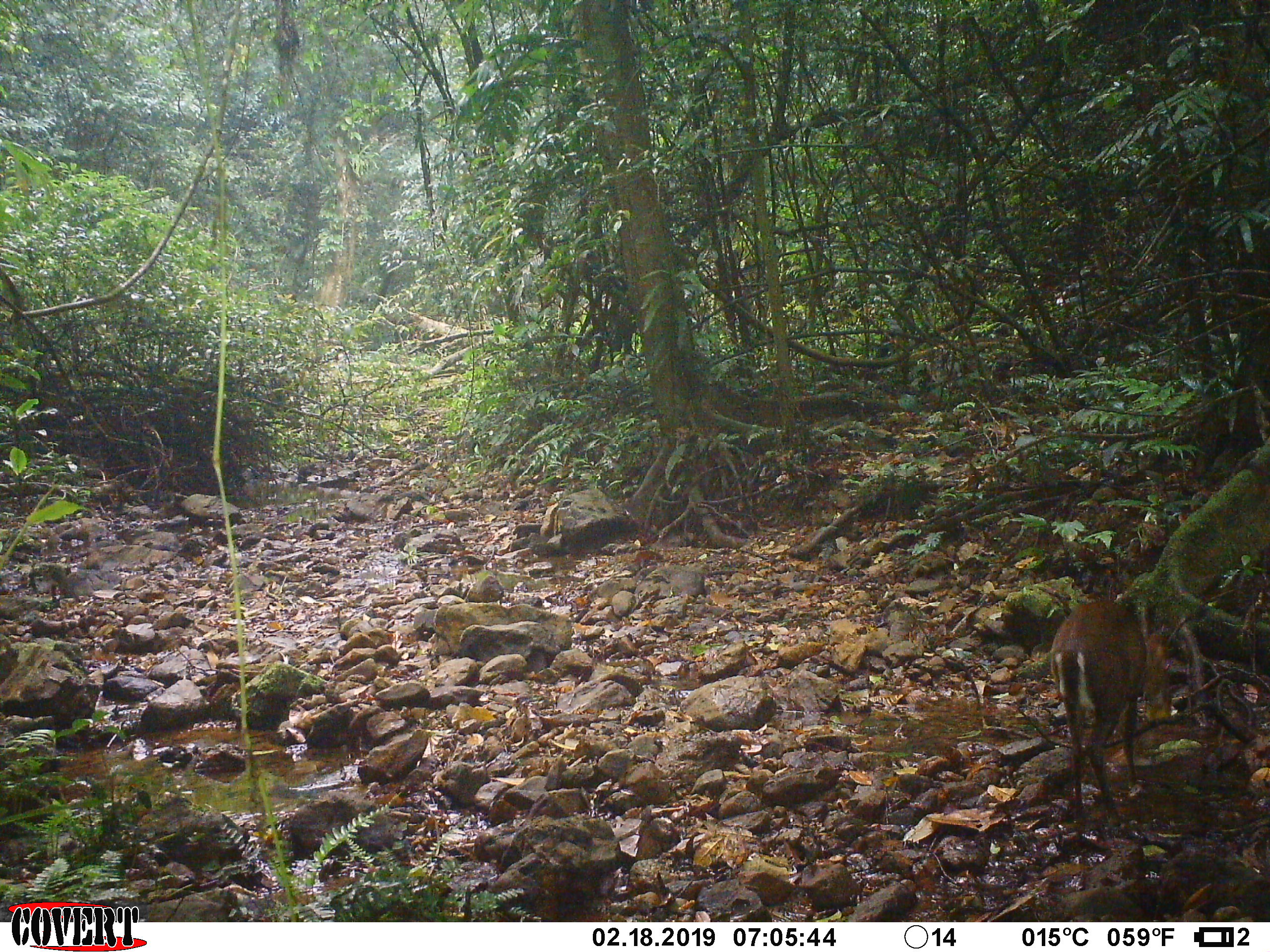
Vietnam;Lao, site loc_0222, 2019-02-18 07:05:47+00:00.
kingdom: Animalia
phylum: Chordata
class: Mammalia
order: Artiodactyla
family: Cervidae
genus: Muntiacus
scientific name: Muntiacus rooseveltorum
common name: roosevelt's muntjac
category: roosevelts muntjac group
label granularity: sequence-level